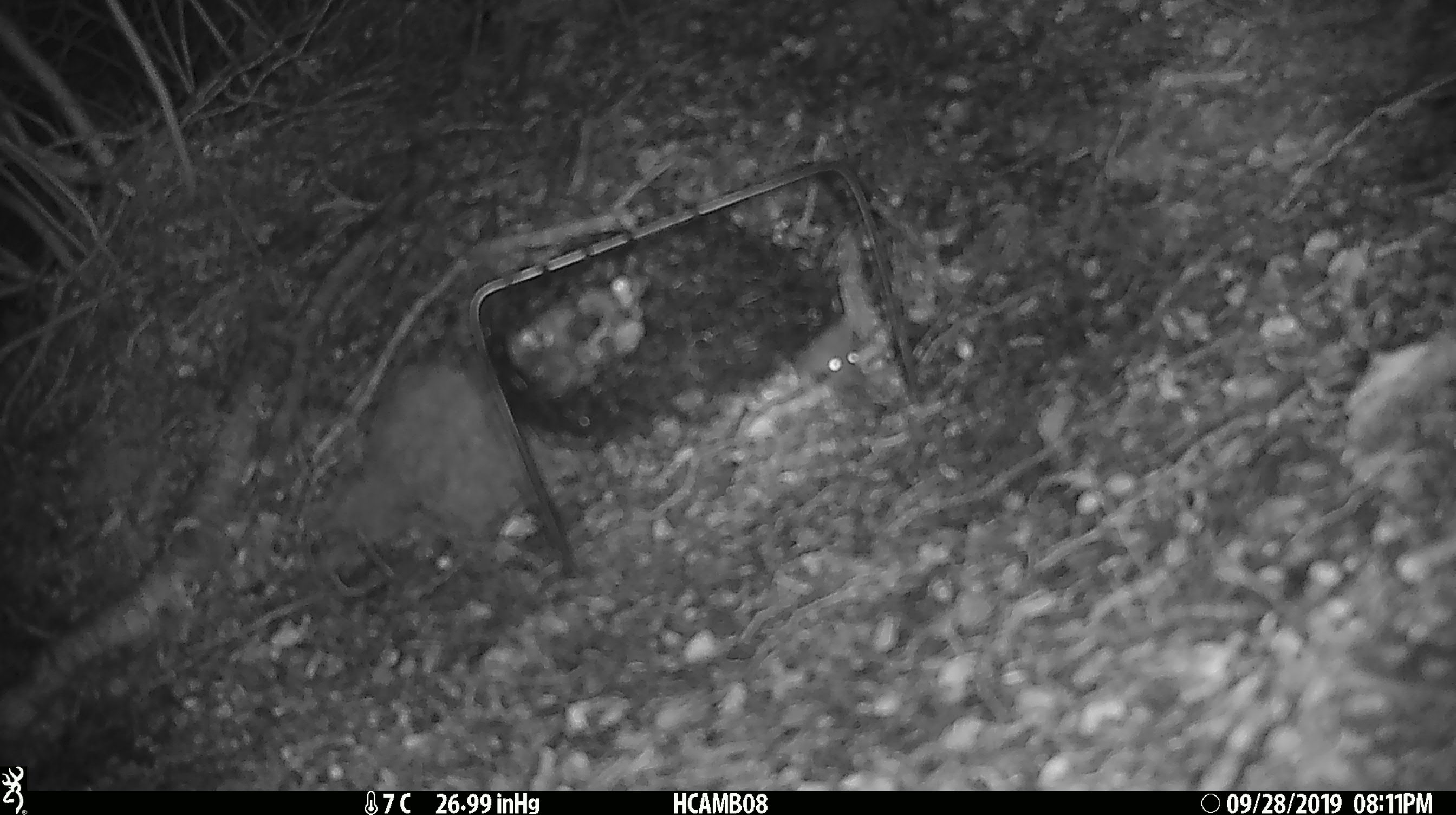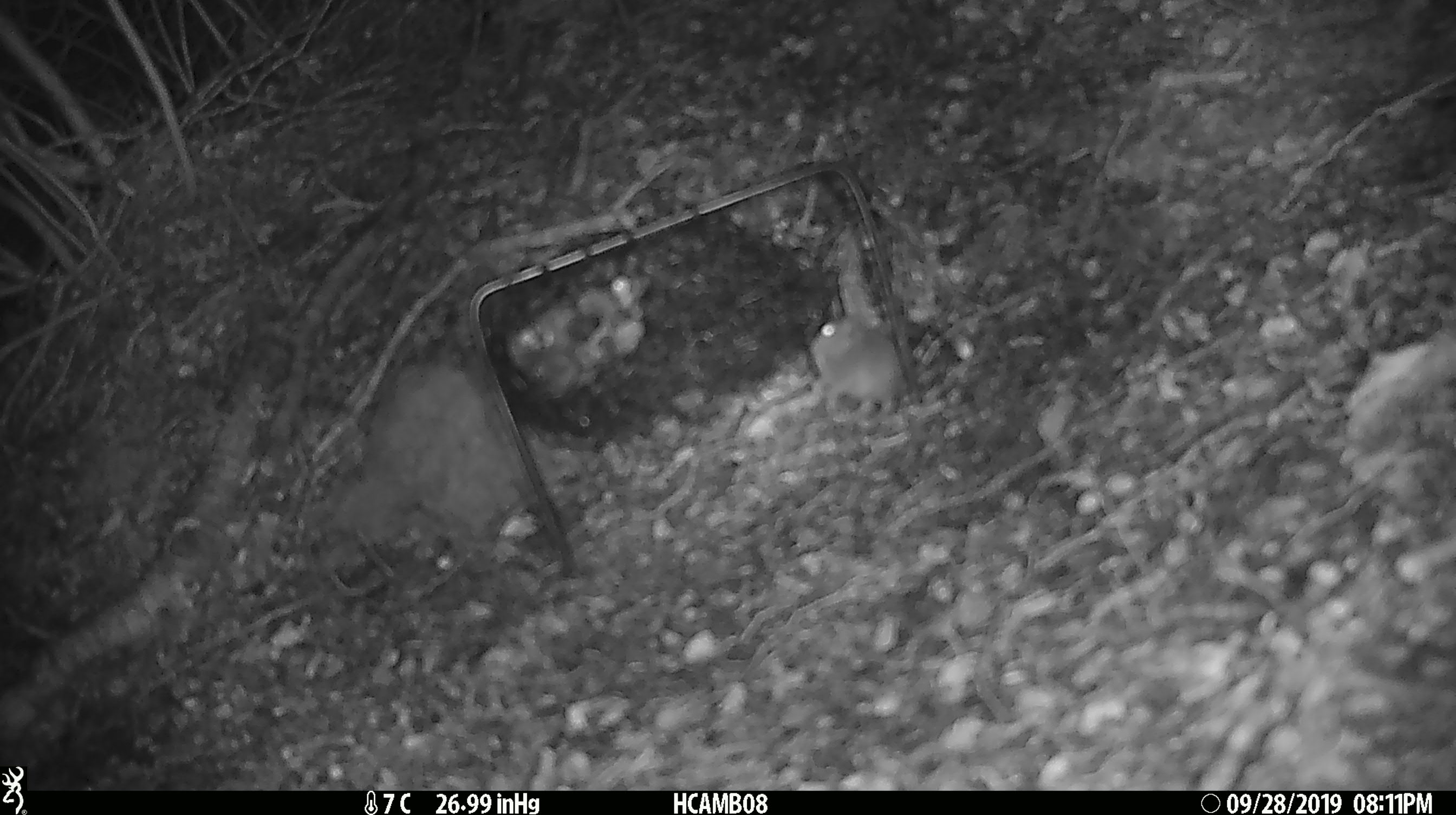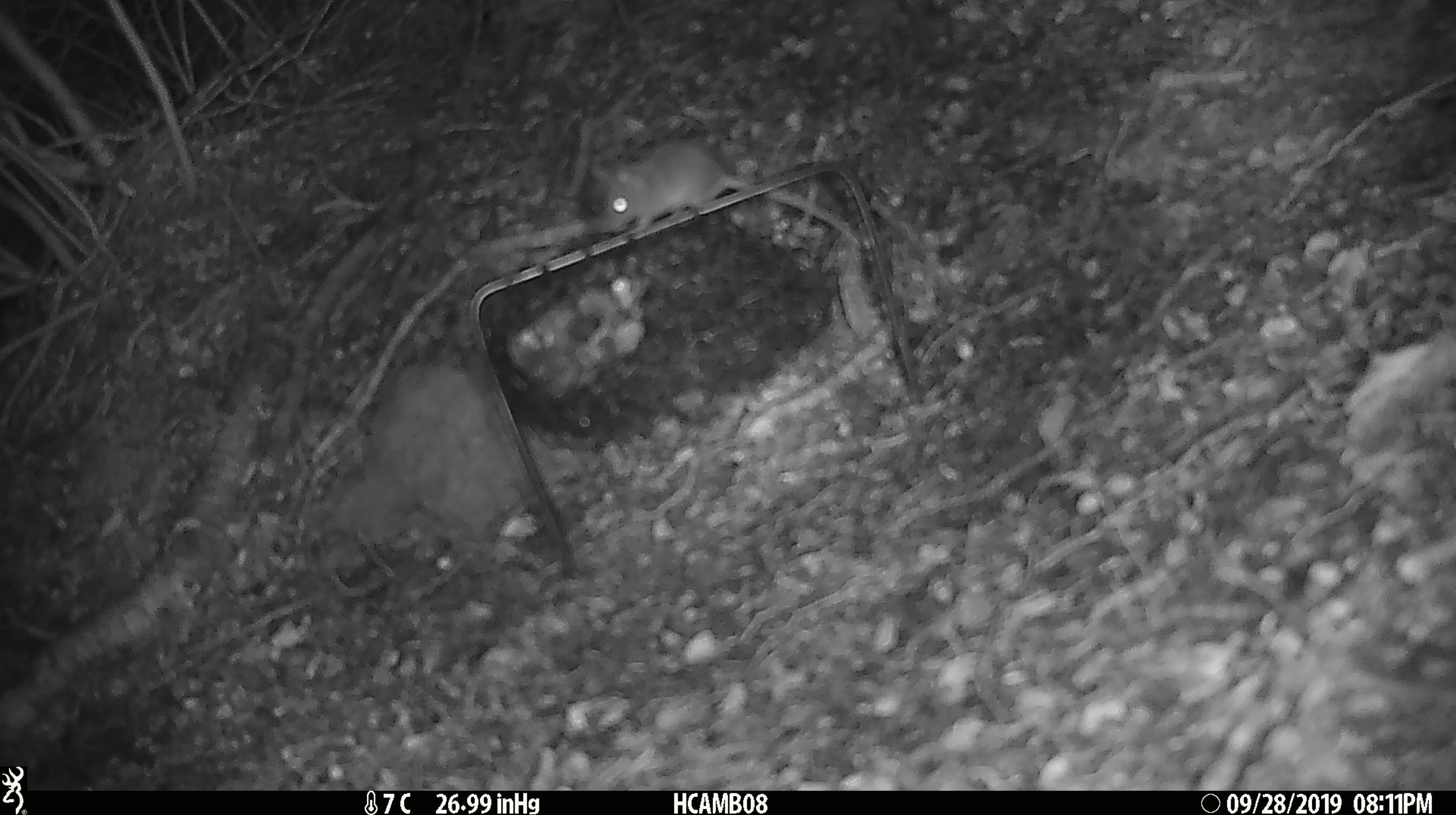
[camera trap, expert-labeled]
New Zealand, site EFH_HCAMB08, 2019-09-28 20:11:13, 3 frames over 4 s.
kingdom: Animalia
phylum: Chordata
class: Mammalia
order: Rodentia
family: Muridae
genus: Mus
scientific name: Mus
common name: mouse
Mouse (Mus).